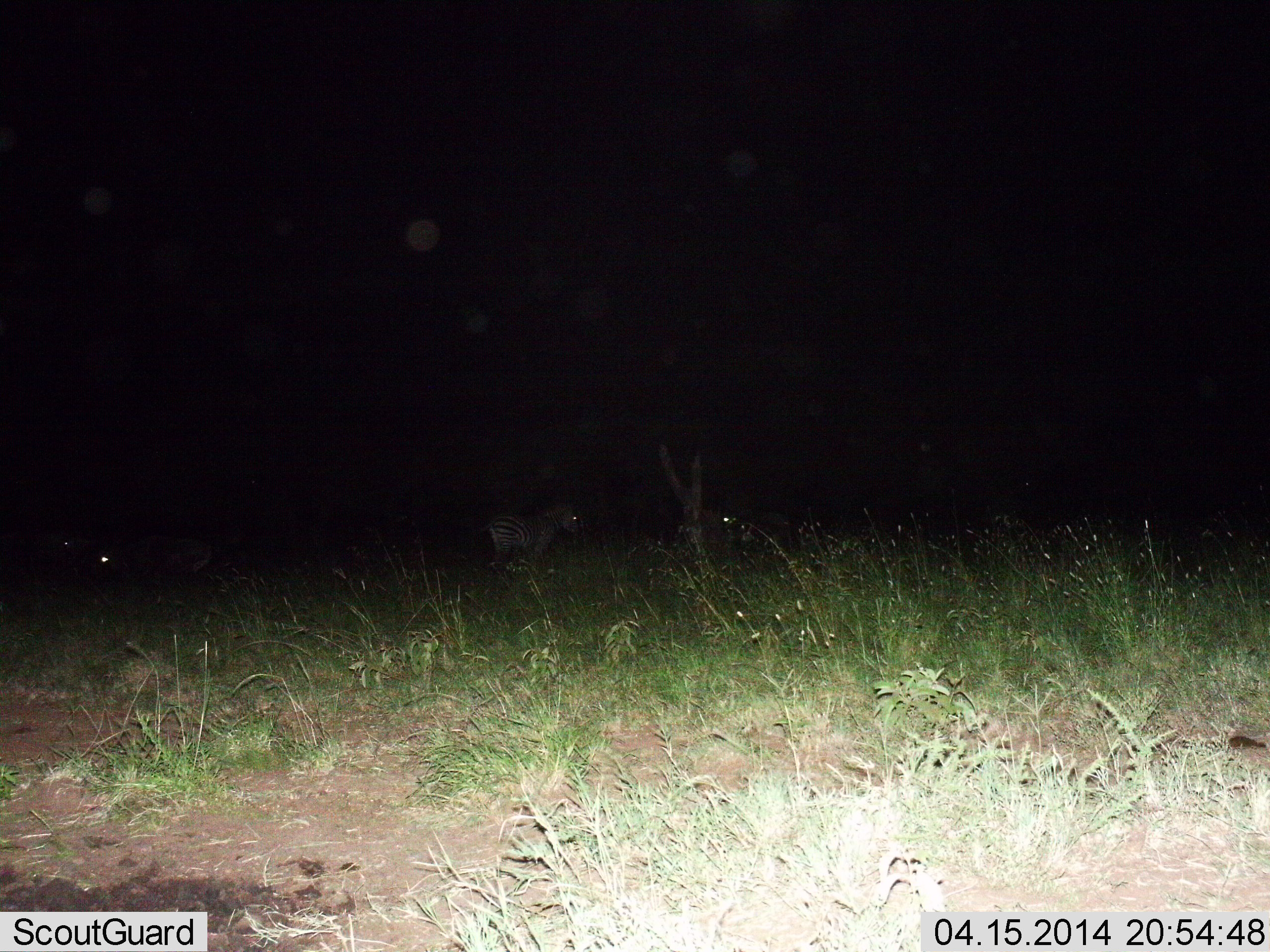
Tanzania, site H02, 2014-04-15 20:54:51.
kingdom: Animalia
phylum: Chordata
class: Mammalia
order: Perissodactyla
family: Equidae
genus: Equus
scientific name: Equus quagga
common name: plains zebra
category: zebra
Zebra (plains zebra) (Equus quagga), count 4. Behavior (volunteer vote fractions): standing 71%, resting 21%, moving 14%, interacting 0%. Young present (vote fraction): 7%. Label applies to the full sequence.